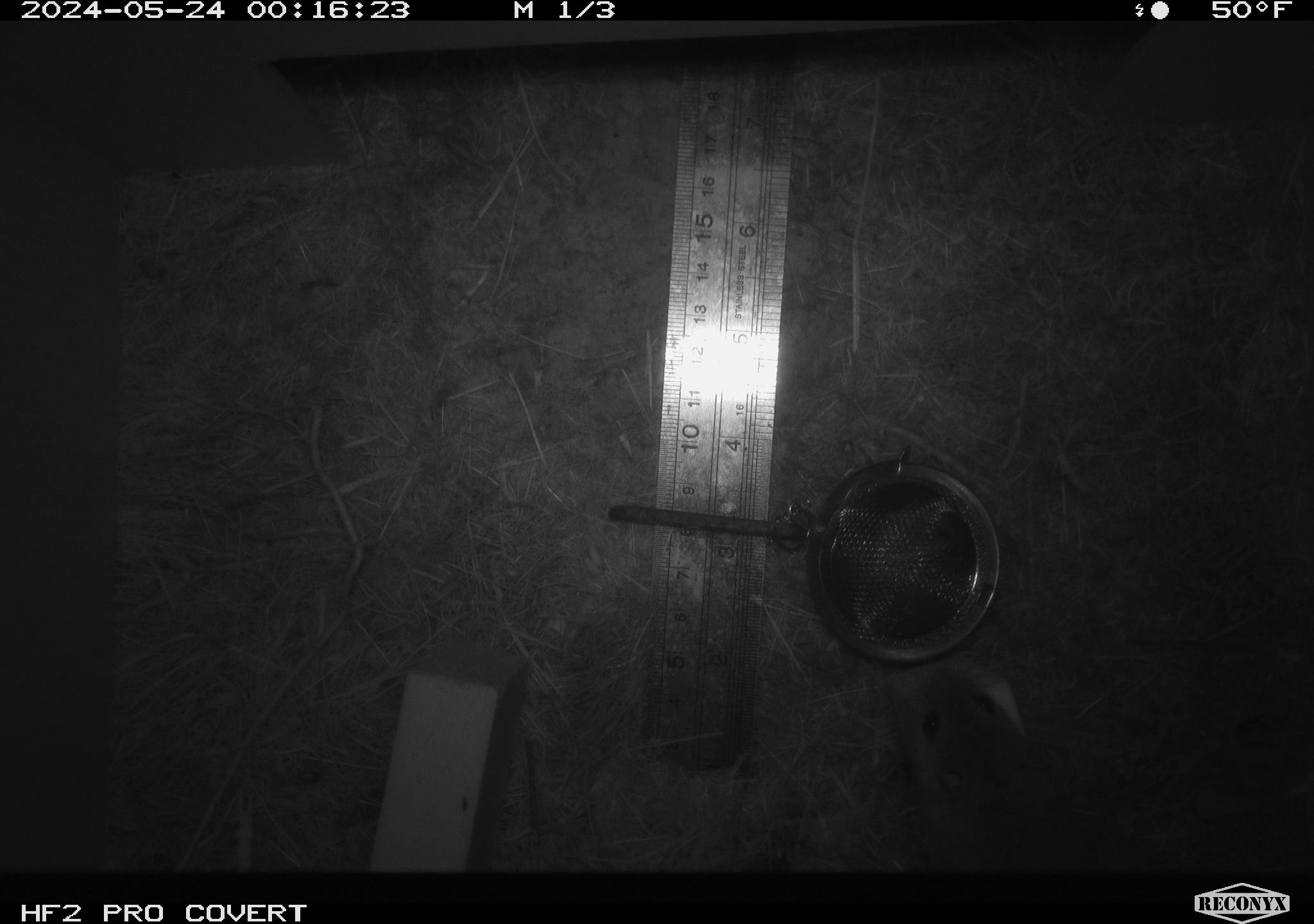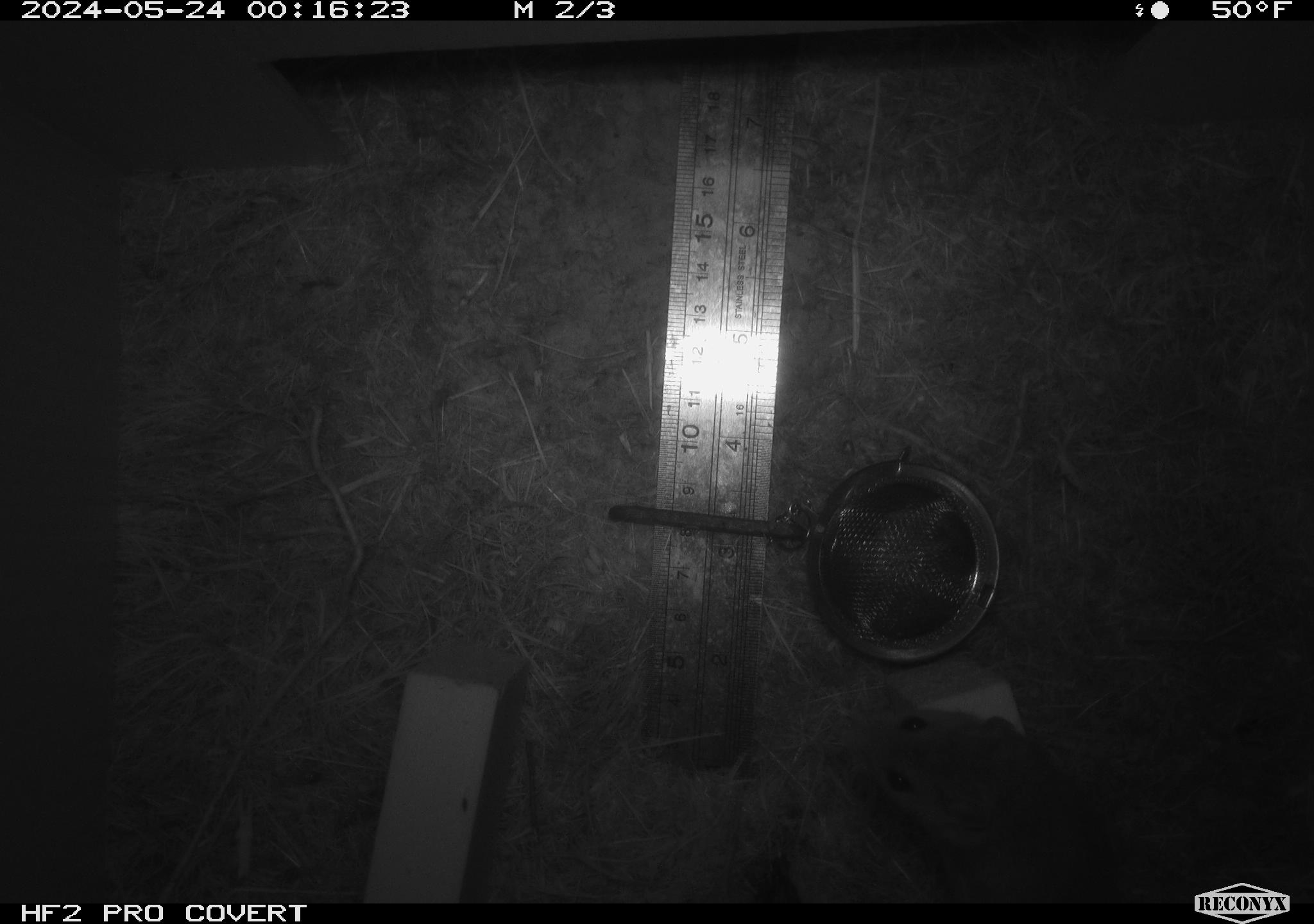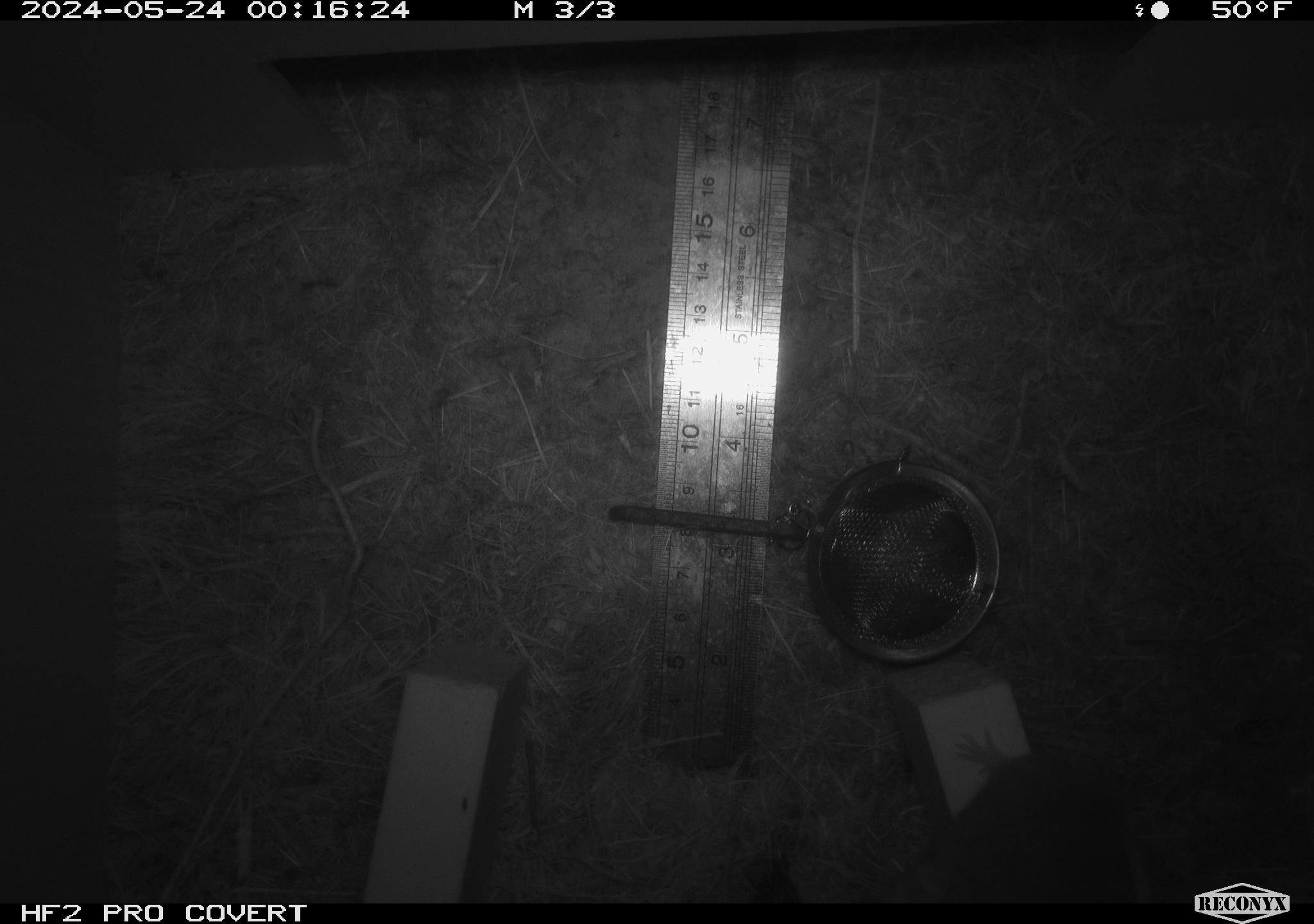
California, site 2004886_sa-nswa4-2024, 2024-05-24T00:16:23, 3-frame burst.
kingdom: Animalia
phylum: Chordata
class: Mammalia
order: Rodentia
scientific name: Rodentia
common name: rodent